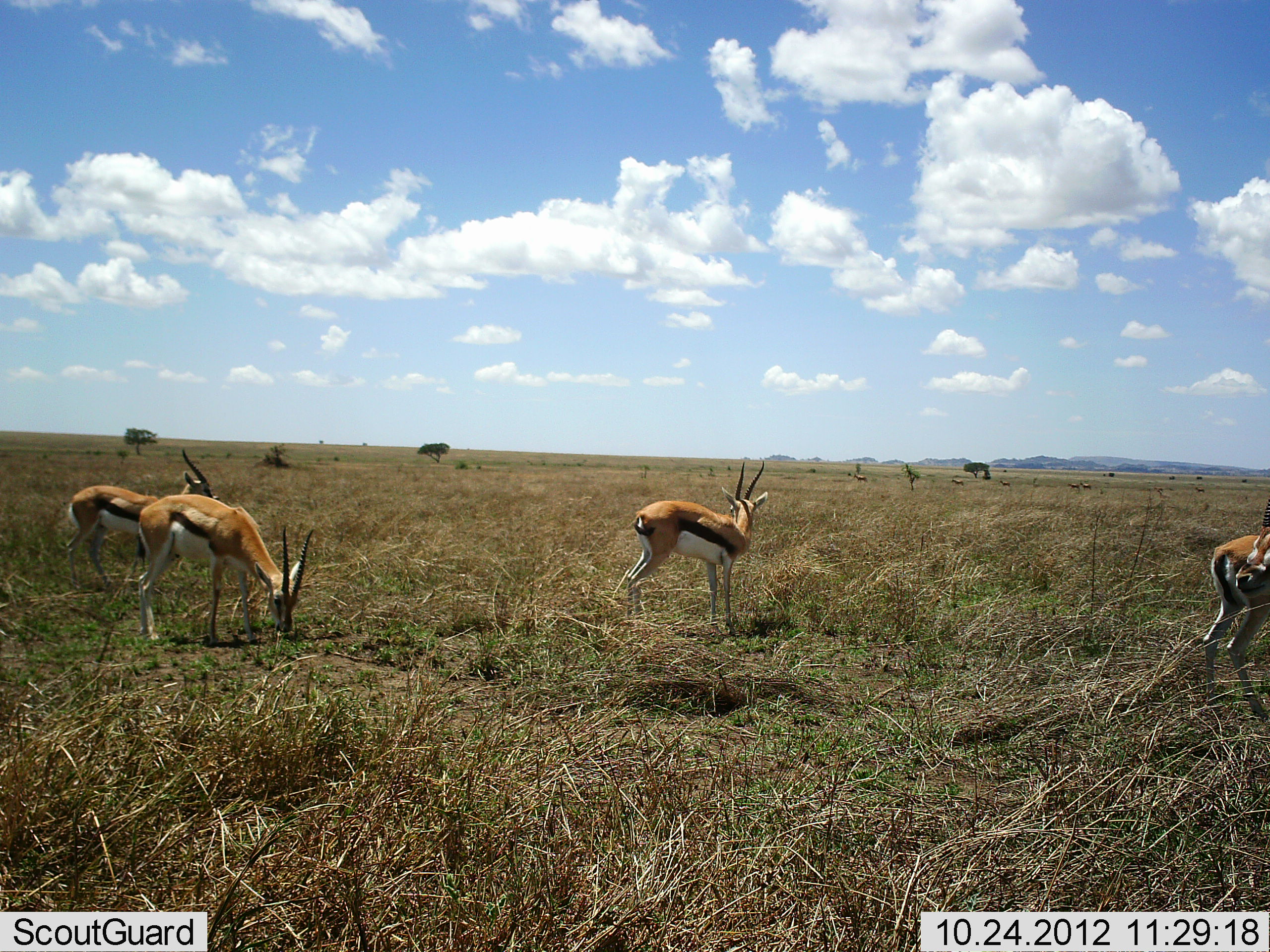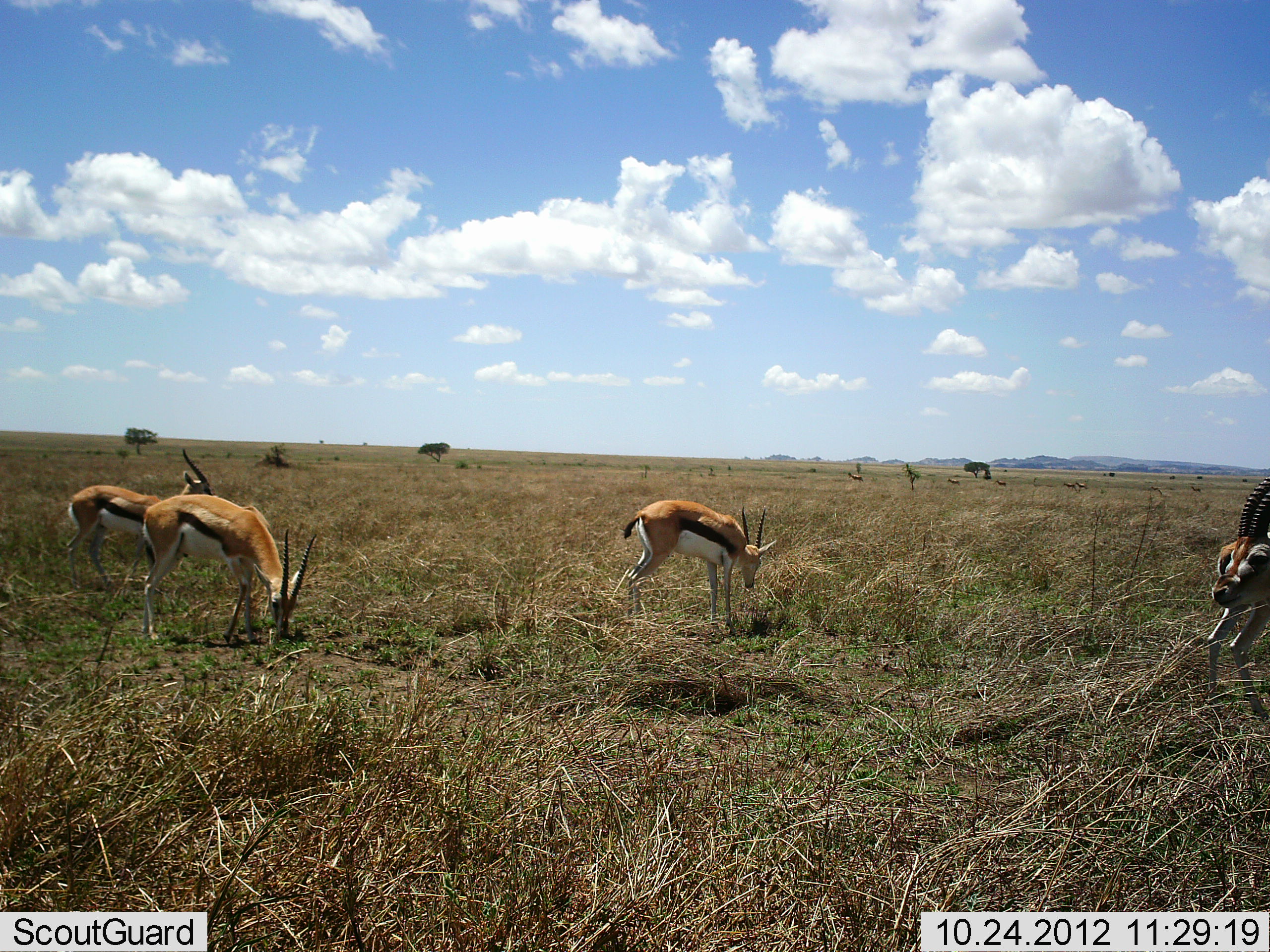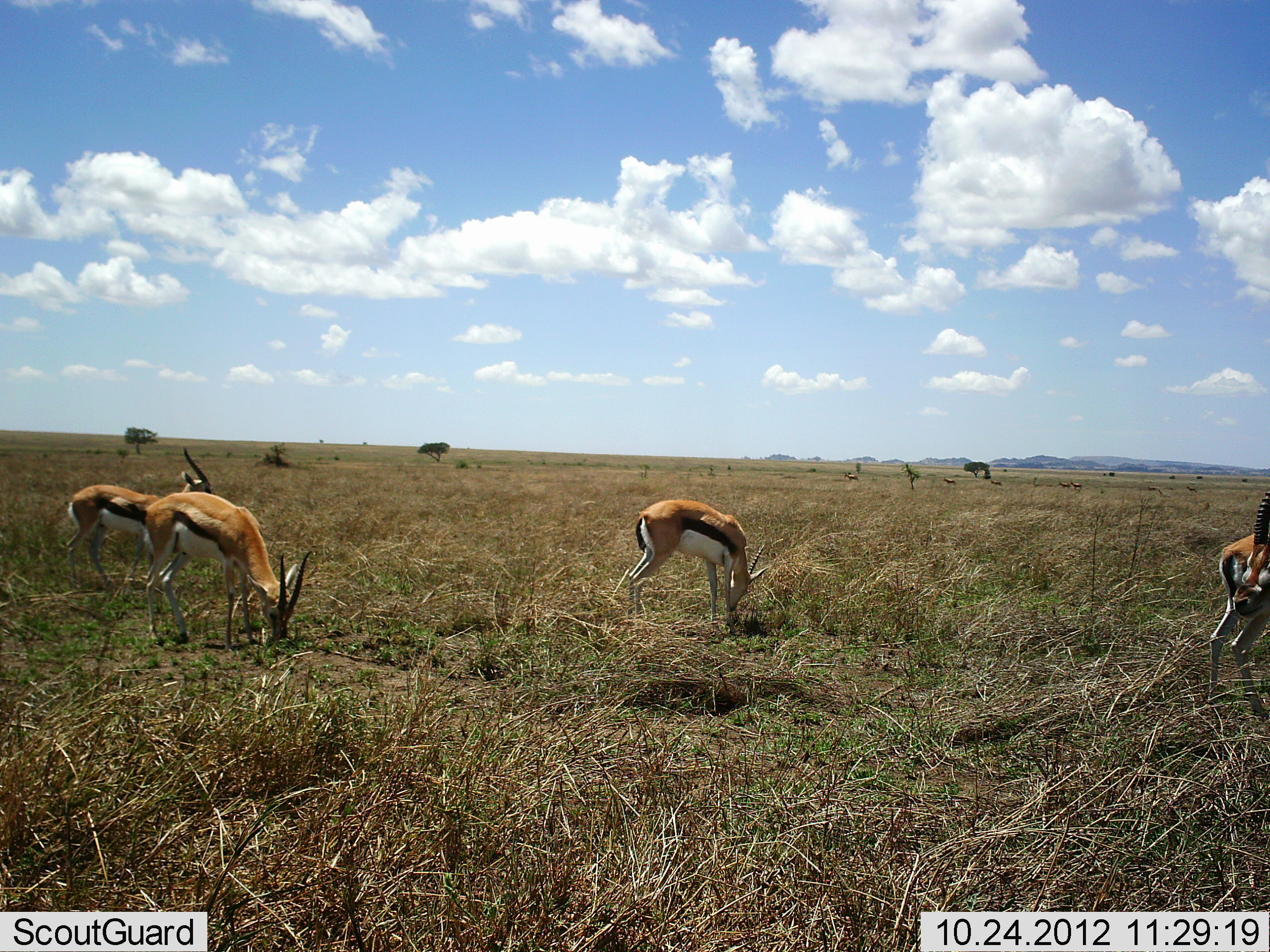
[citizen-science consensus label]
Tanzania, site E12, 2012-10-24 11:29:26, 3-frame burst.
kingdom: Animalia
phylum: Chordata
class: Mammalia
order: Artiodactyla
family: Bovidae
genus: Eudorcas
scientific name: Eudorcas thomsonii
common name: thomson's gazelle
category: gazellethomsons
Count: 4.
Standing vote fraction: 60%.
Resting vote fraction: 0%.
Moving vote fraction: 10%.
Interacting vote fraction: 0%.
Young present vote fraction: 0%.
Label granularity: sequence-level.